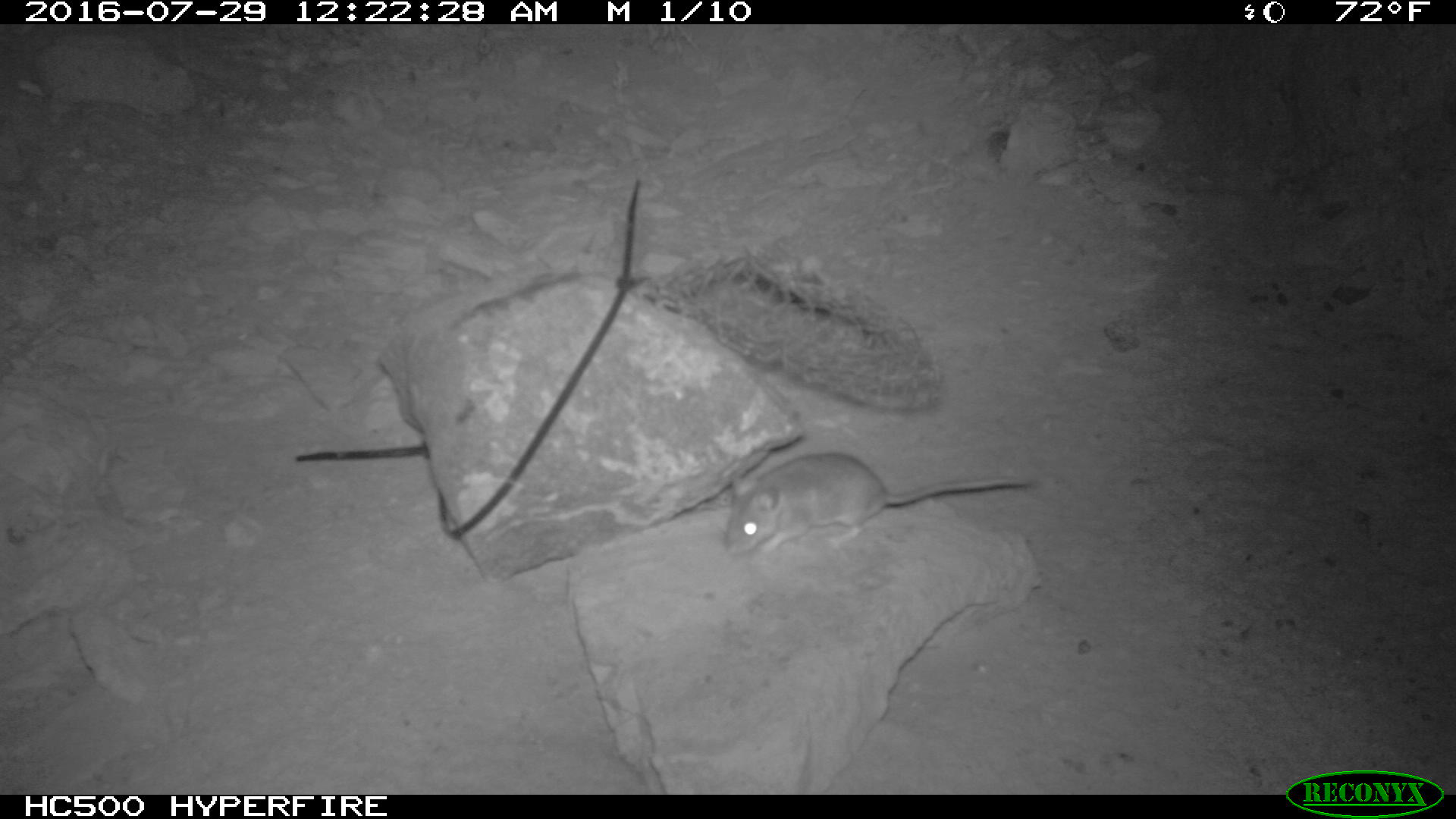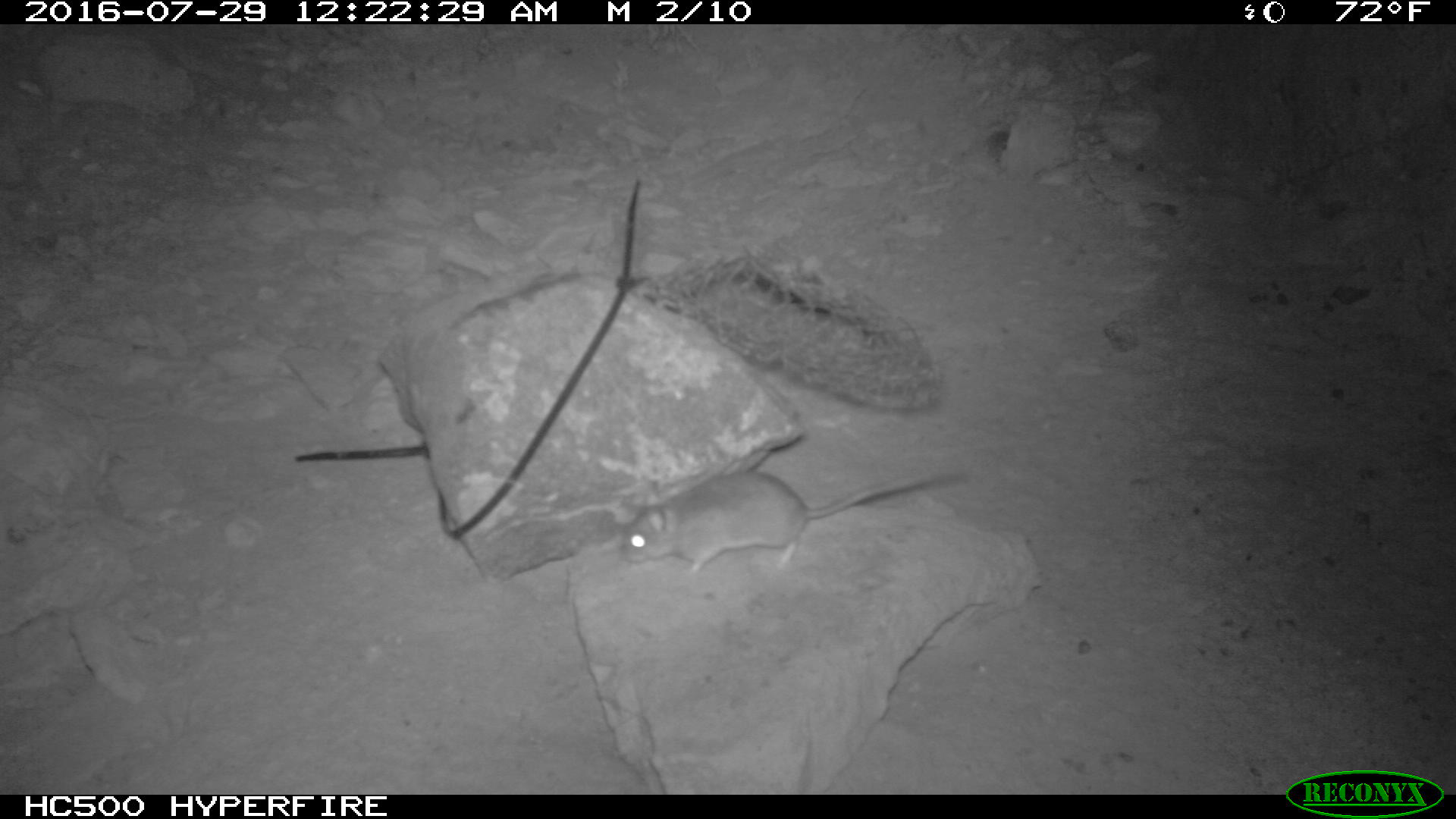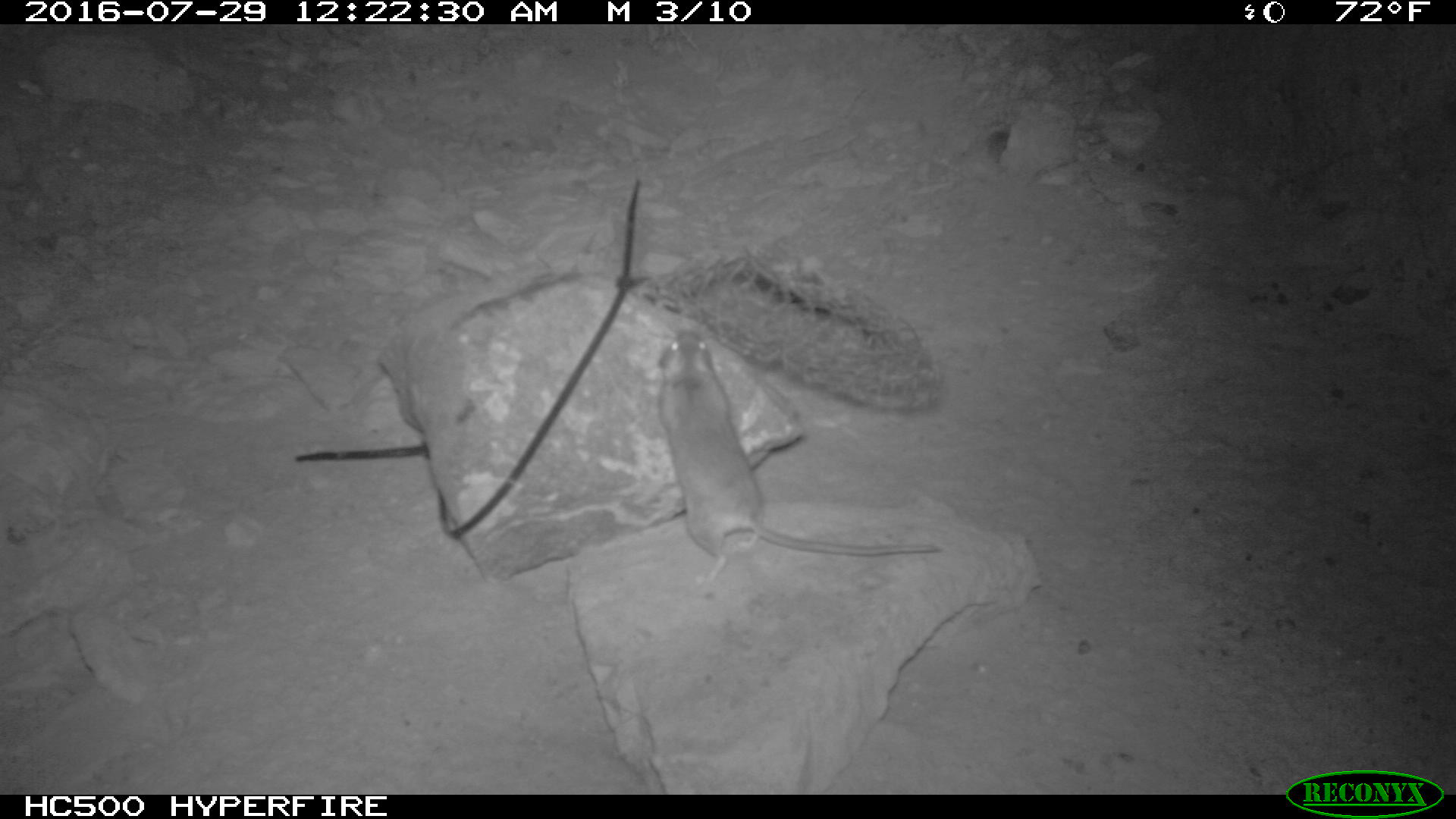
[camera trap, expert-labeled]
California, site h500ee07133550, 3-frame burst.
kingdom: Animalia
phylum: Chordata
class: Mammalia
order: Rodentia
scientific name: Rodentia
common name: rodent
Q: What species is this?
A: Rodent (Rodentia).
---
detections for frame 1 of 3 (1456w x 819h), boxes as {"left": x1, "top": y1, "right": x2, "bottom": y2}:
rodent: {"left": 723, "top": 453, "right": 1031, "bottom": 561}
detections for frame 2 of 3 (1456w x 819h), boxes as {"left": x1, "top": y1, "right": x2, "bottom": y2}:
rodent: {"left": 620, "top": 470, "right": 950, "bottom": 573}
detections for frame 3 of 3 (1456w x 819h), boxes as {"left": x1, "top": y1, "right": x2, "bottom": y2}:
rodent: {"left": 654, "top": 328, "right": 940, "bottom": 588}